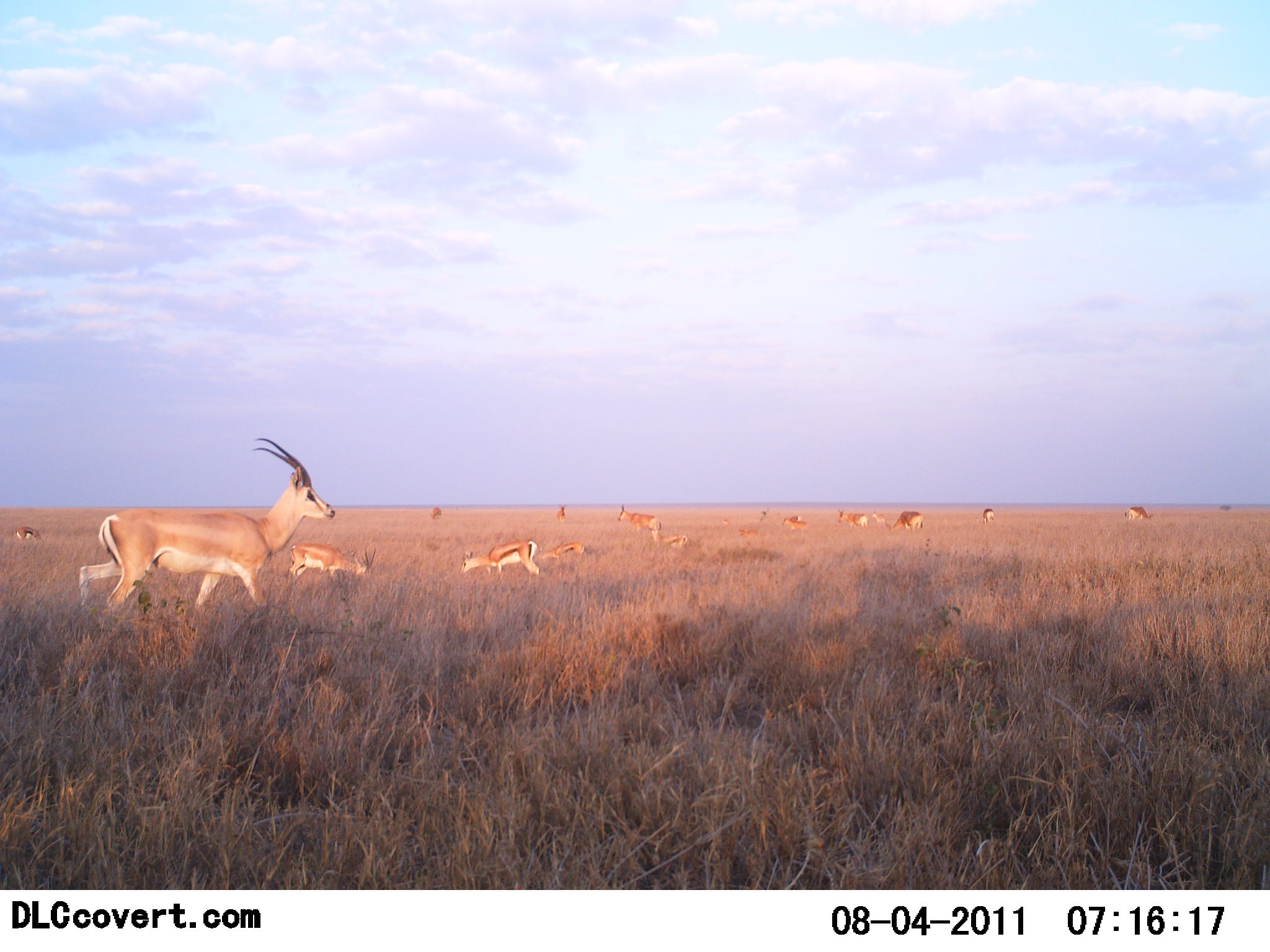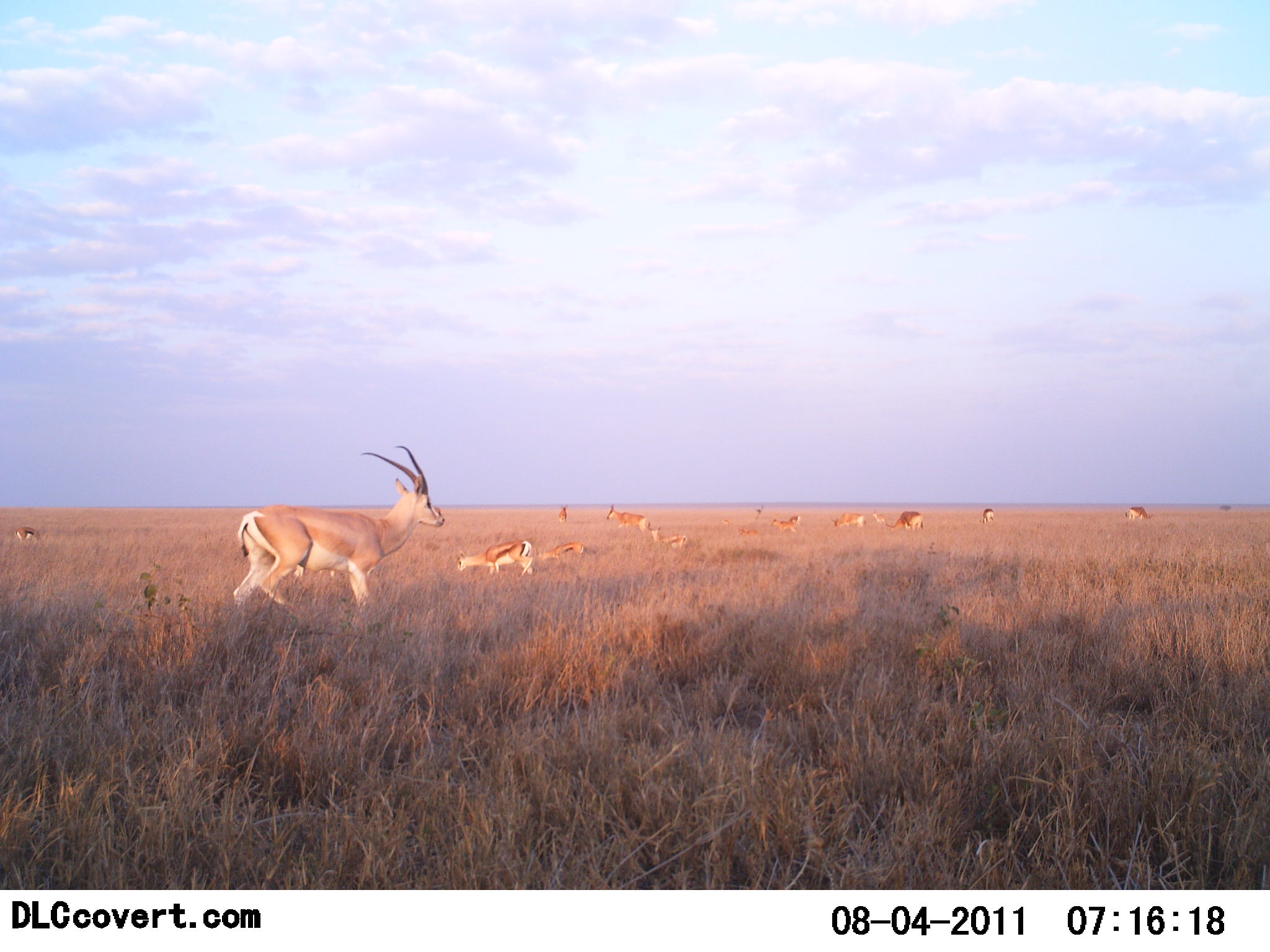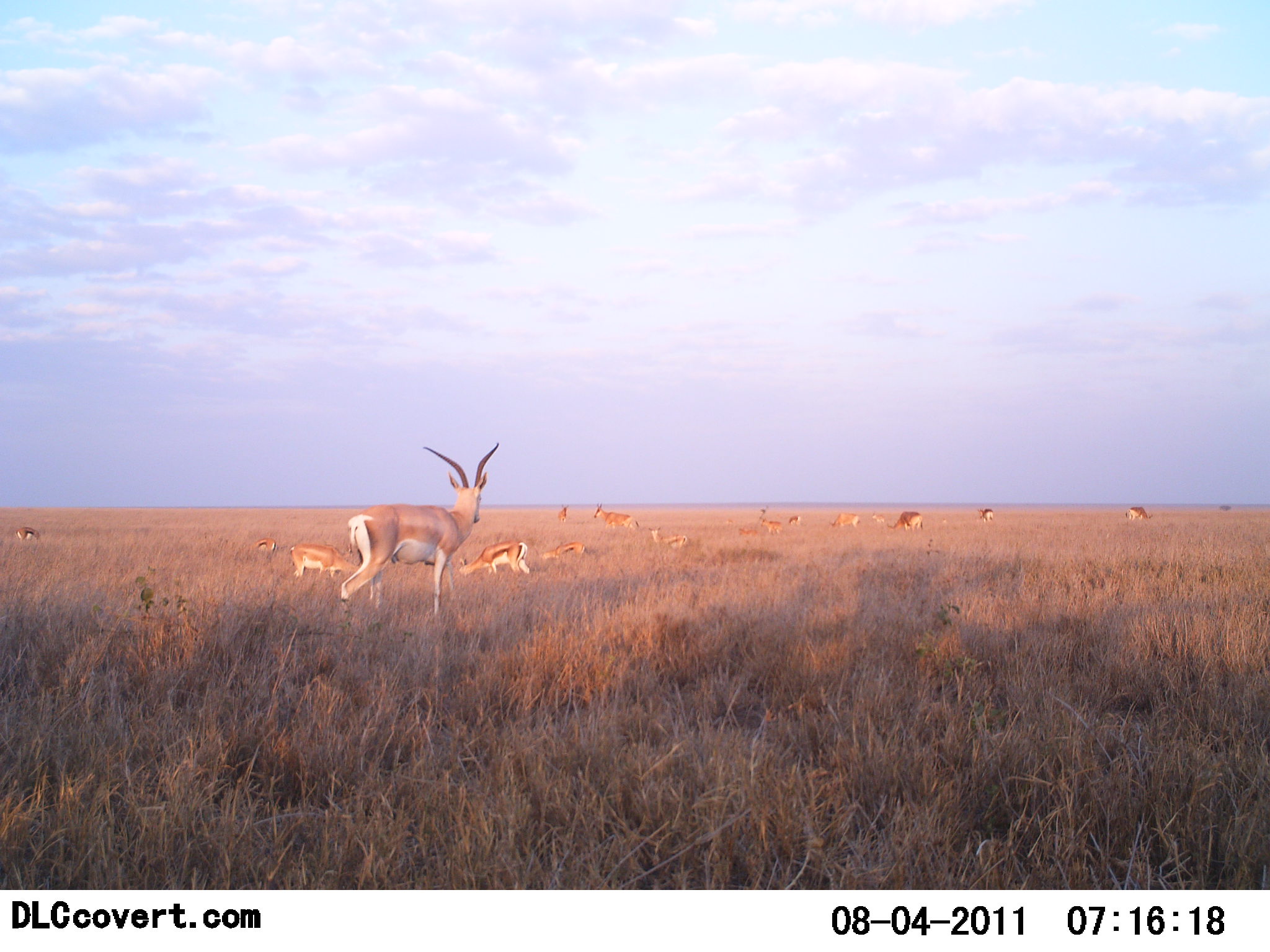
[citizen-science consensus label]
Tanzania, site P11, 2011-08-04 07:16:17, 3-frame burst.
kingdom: Animalia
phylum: Chordata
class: Mammalia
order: Artiodactyla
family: Bovidae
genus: Nanger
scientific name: Nanger granti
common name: grant's gazelle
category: gazellegrants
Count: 11-50.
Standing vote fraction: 50%.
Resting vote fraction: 12%.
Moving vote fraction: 75%.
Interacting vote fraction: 6%.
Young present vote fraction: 6%.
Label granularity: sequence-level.